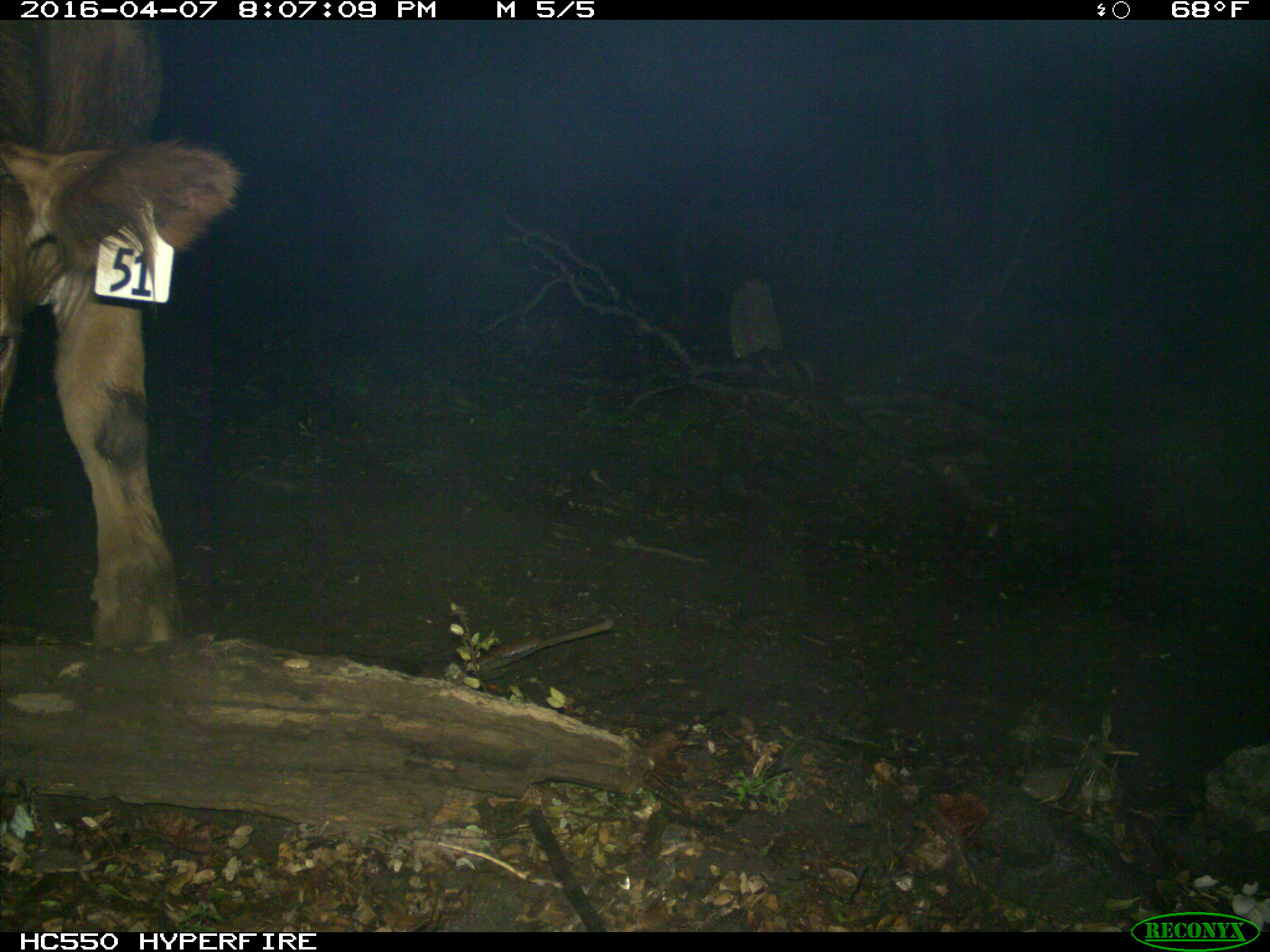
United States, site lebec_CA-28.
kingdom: Animalia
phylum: Chordata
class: Mammalia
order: Artiodactyla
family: Bovidae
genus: Bos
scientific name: Bos taurus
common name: domestic cow